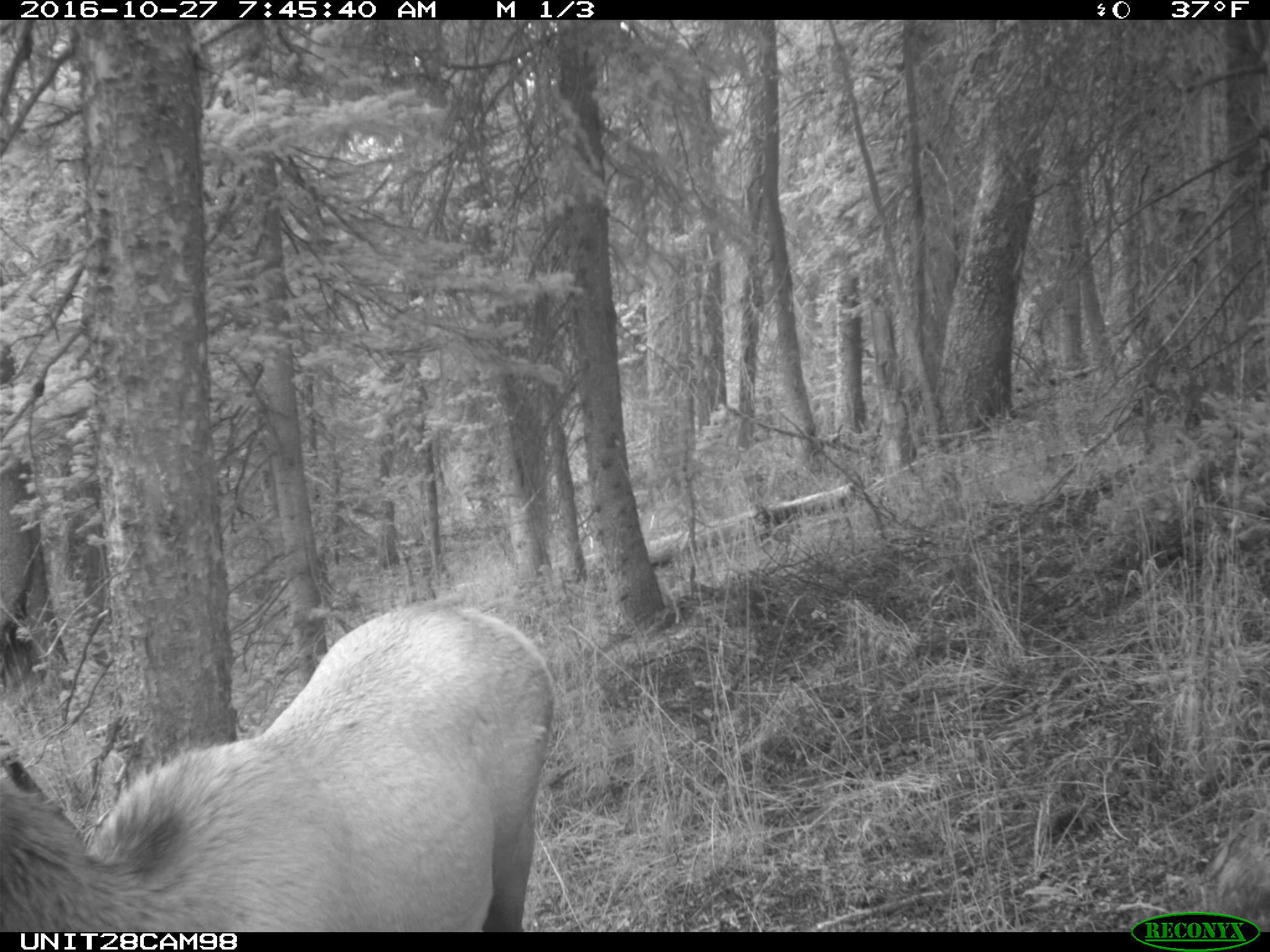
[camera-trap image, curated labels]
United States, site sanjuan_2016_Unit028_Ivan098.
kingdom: Animalia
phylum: Chordata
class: Mammalia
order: Artiodactyla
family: Cervidae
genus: Cervus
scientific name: Cervus elaphus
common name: red deer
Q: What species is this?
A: Cervus elaphus (red deer).